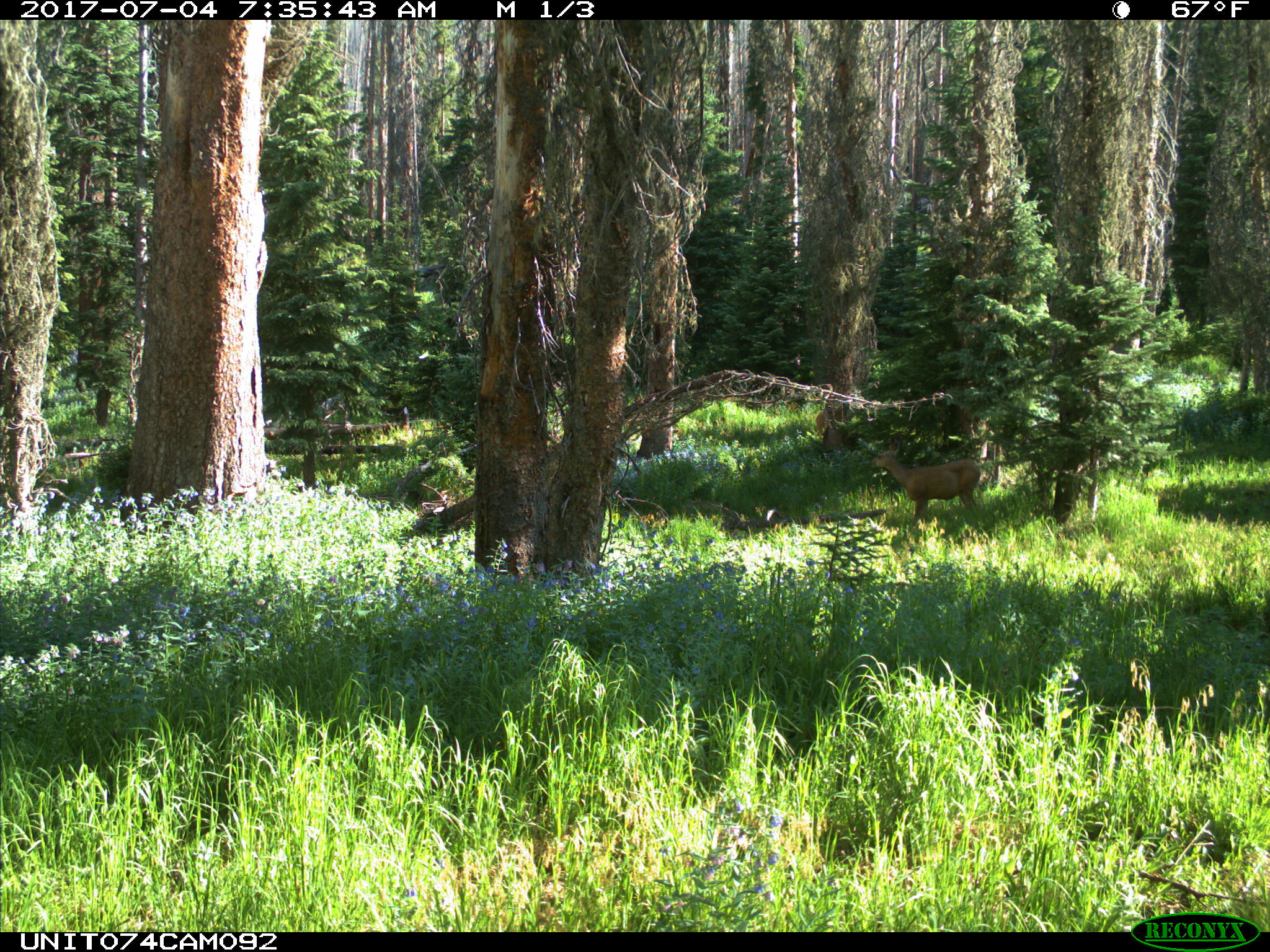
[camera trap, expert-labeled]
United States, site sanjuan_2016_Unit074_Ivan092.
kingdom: Animalia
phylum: Chordata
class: Mammalia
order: Artiodactyla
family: Cervidae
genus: Odocoileus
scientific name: Odocoileus hemionus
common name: mule deer